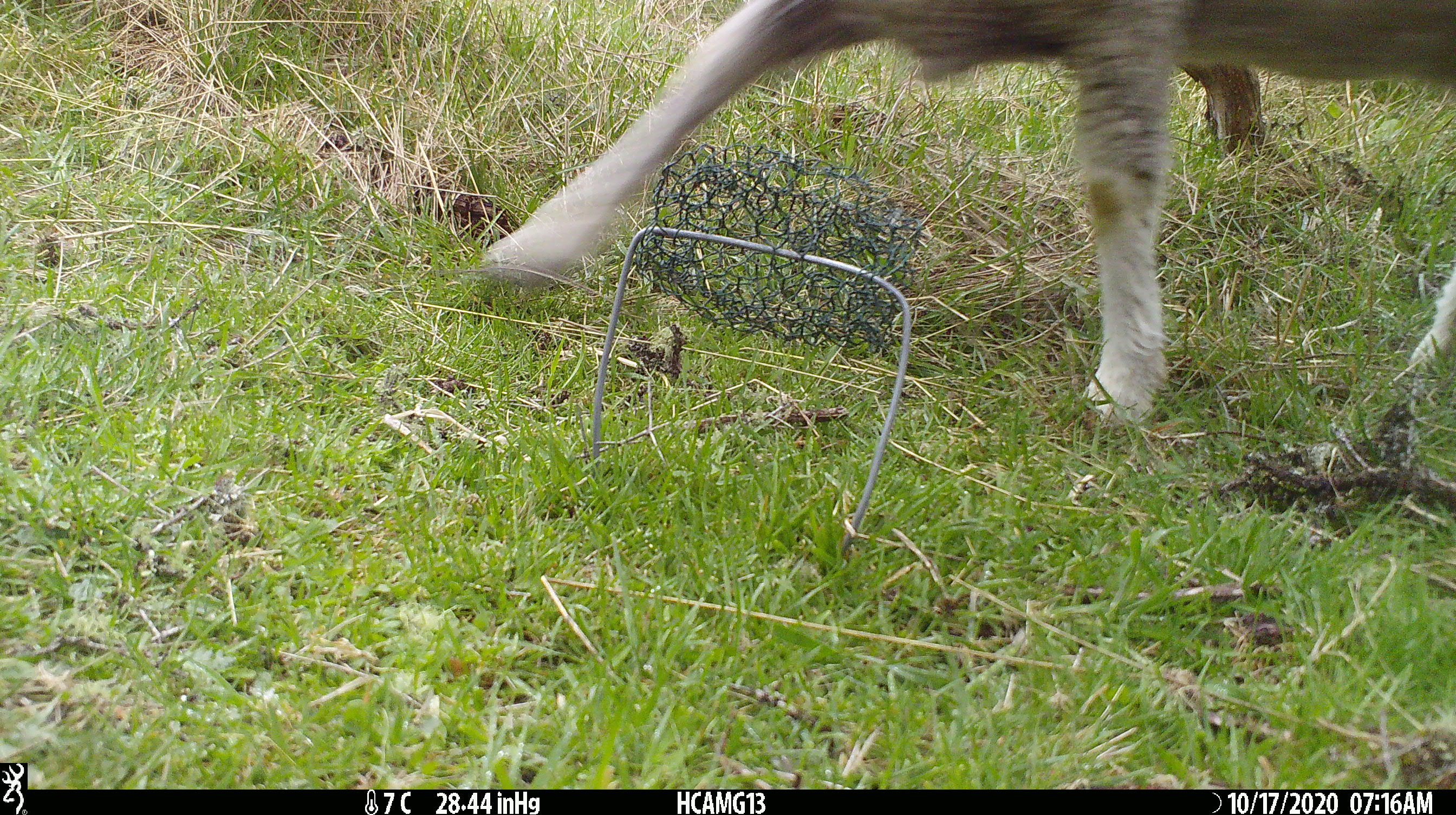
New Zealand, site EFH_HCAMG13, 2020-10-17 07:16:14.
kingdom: Animalia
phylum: Chordata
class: Mammalia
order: Artiodactyla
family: Bovidae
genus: Ovis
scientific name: Ovis aries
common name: domestic sheep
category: sheep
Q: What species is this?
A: Sheep (domestic sheep) (Ovis aries).